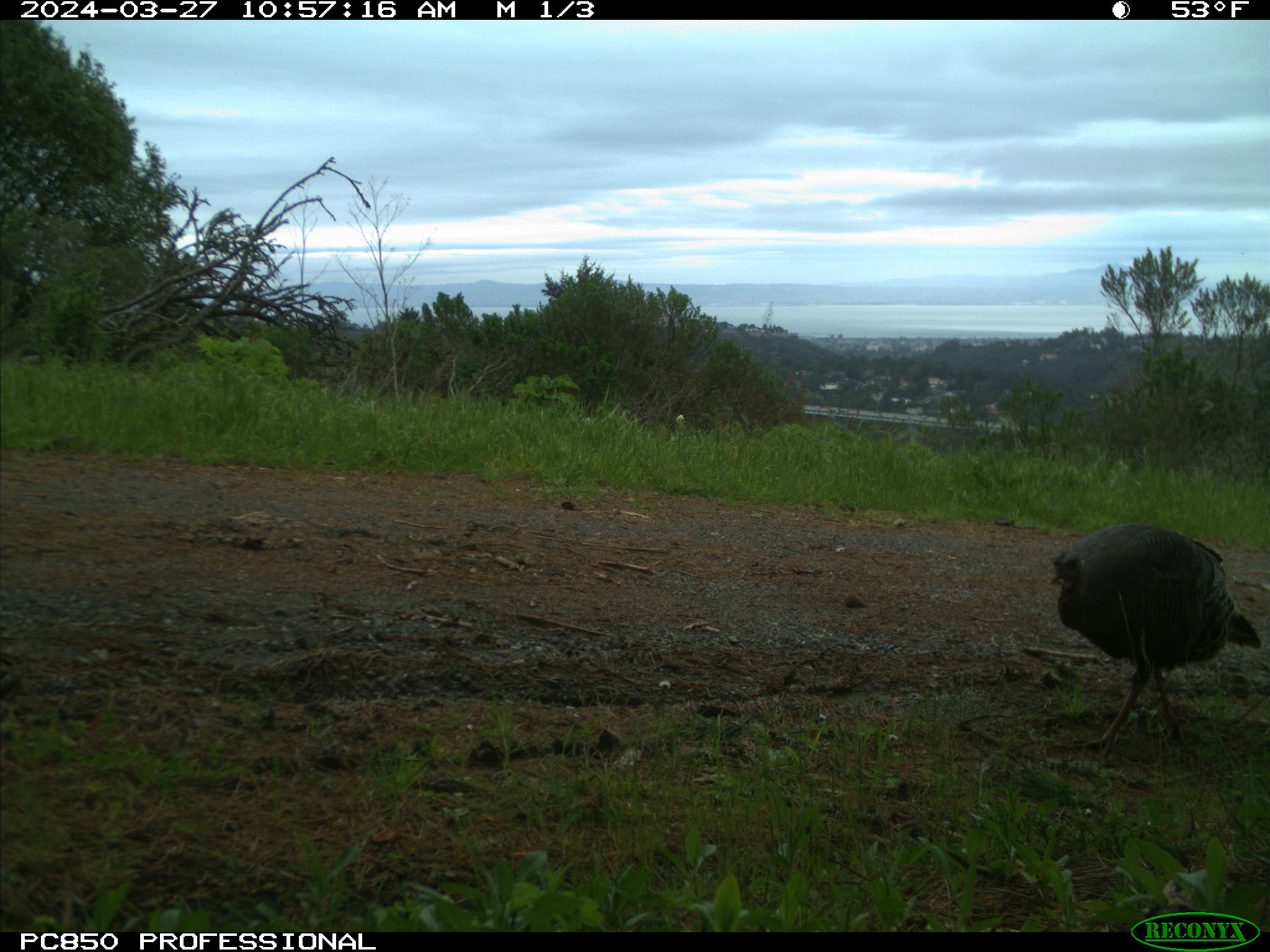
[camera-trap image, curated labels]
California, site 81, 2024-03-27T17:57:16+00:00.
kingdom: Animalia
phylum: Chordata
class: Aves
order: Galliformes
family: Phasianidae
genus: Meleagris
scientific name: Meleagris gallopavo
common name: turkey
Turkey (Meleagris gallopavo).